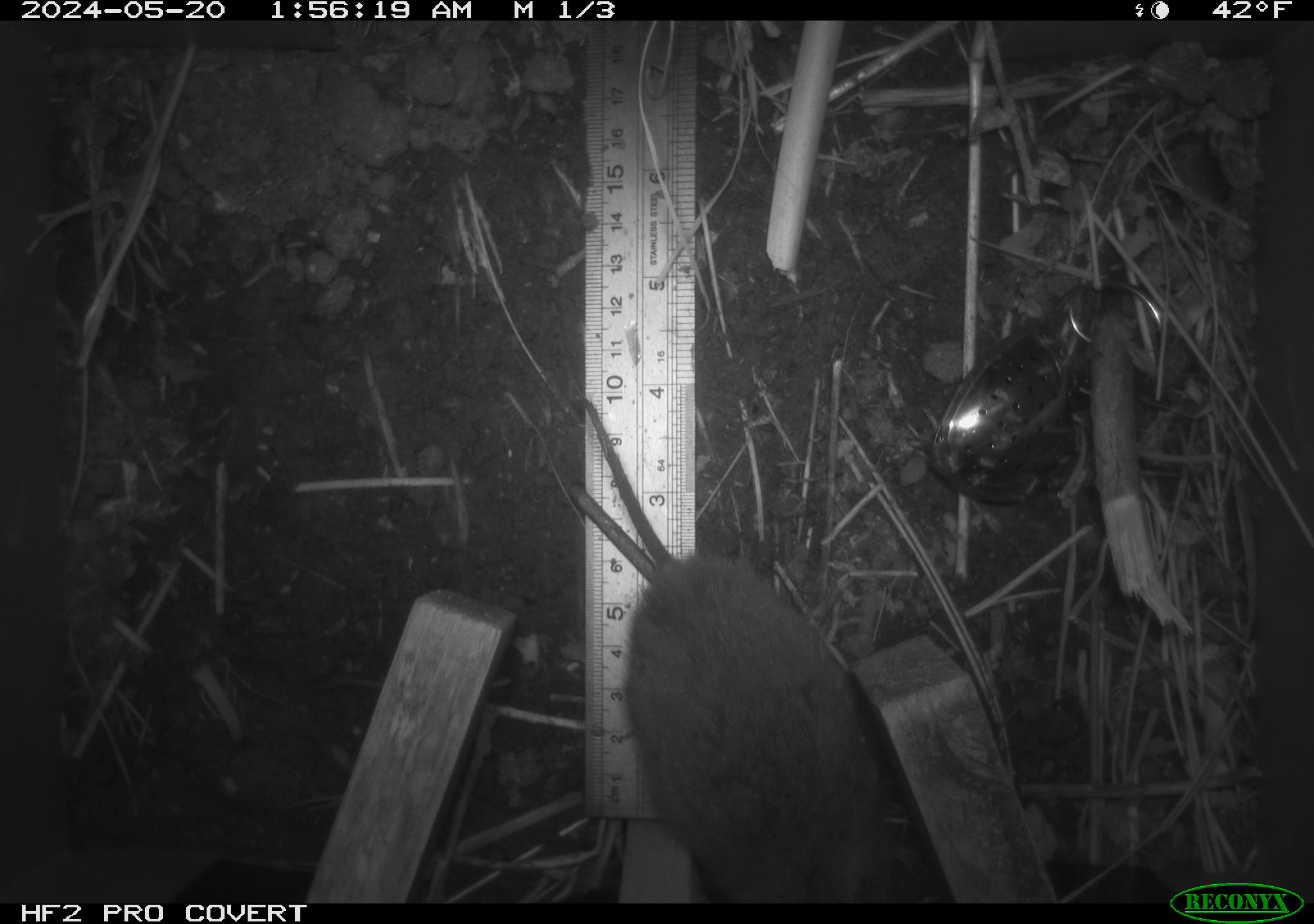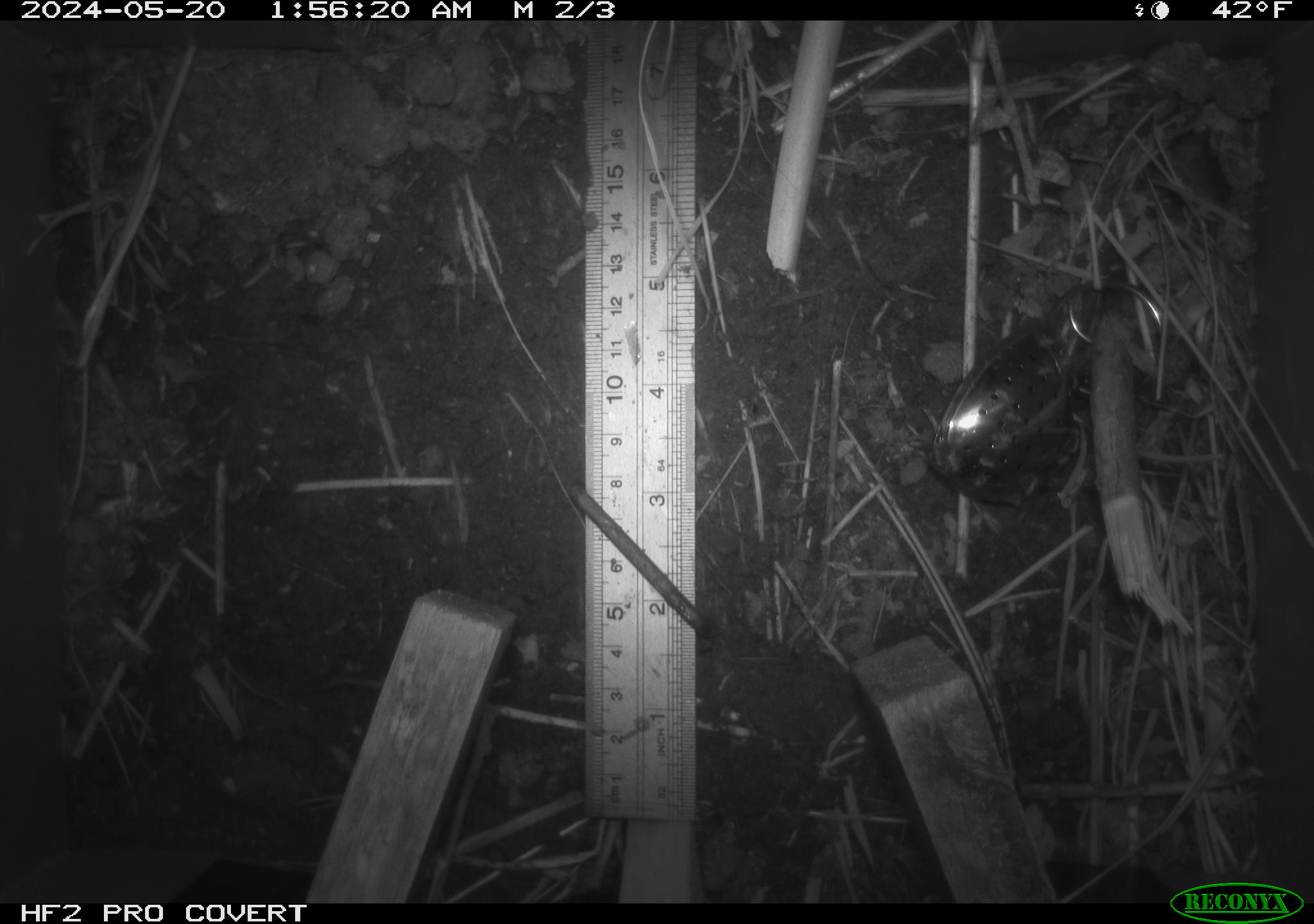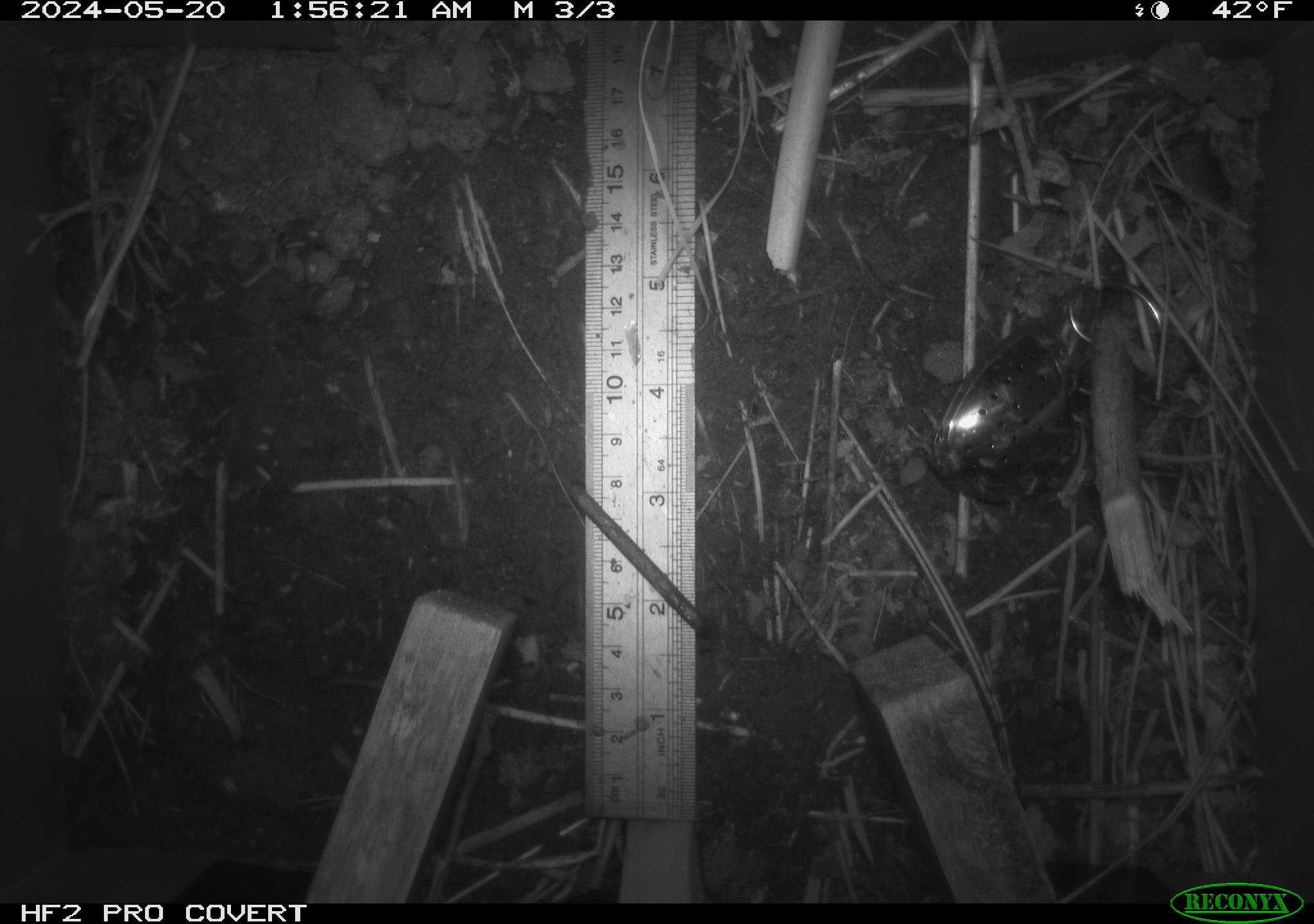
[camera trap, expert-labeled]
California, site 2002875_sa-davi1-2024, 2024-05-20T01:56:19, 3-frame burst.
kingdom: Animalia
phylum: Chordata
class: Mammalia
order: Rodentia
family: Cricetidae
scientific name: Arvicolinae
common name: voles, lemmings, and muskrats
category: arvicolinae subfamily